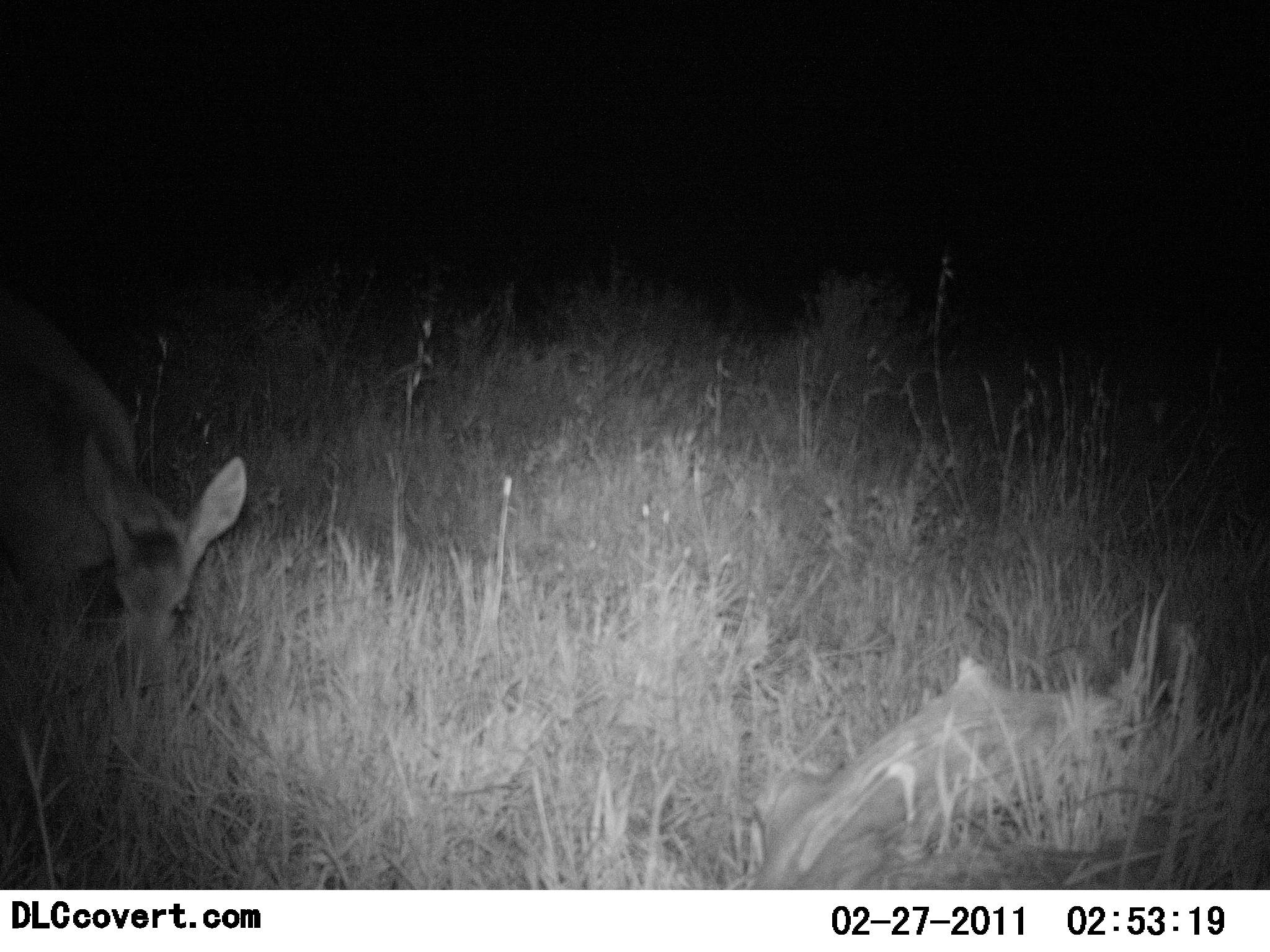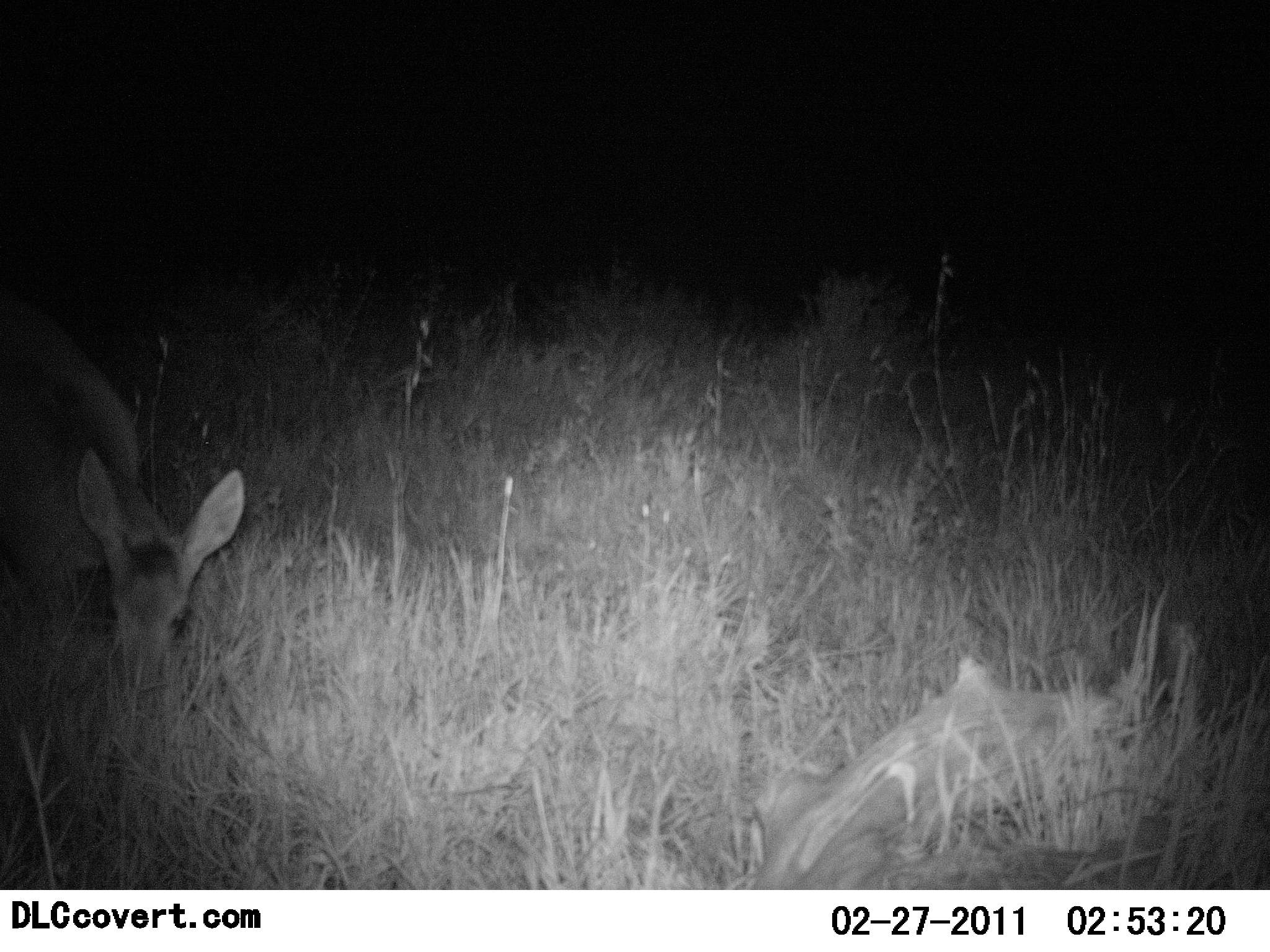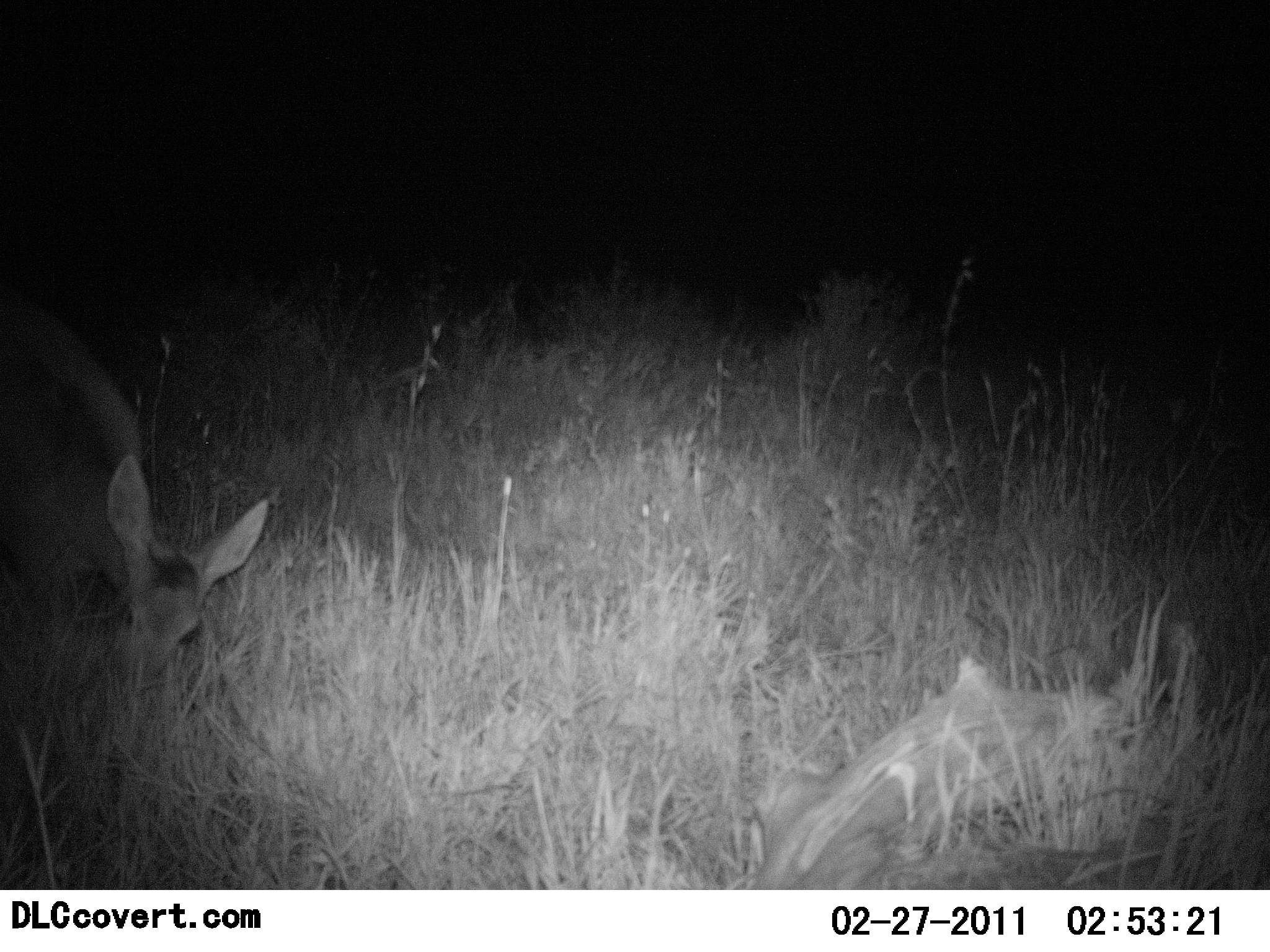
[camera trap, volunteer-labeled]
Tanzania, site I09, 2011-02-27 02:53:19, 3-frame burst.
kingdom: Animalia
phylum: Chordata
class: Mammalia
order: Artiodactyla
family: Bovidae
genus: Redunca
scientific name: Redunca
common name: reedbuck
Reedbuck (Redunca), count 1. Behavior (volunteer vote fractions): standing 0%, resting 0%, moving 0%, interacting 0%. Young present (vote fraction): 0%. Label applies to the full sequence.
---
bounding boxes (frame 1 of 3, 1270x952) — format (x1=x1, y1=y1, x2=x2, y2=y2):
animal: (x1=0, y1=287, x2=246, y2=694)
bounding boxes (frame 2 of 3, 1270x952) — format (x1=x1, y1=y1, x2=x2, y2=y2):
animal: (x1=0, y1=287, x2=246, y2=705)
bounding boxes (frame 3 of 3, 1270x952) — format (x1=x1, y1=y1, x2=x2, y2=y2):
animal: (x1=0, y1=294, x2=271, y2=704)